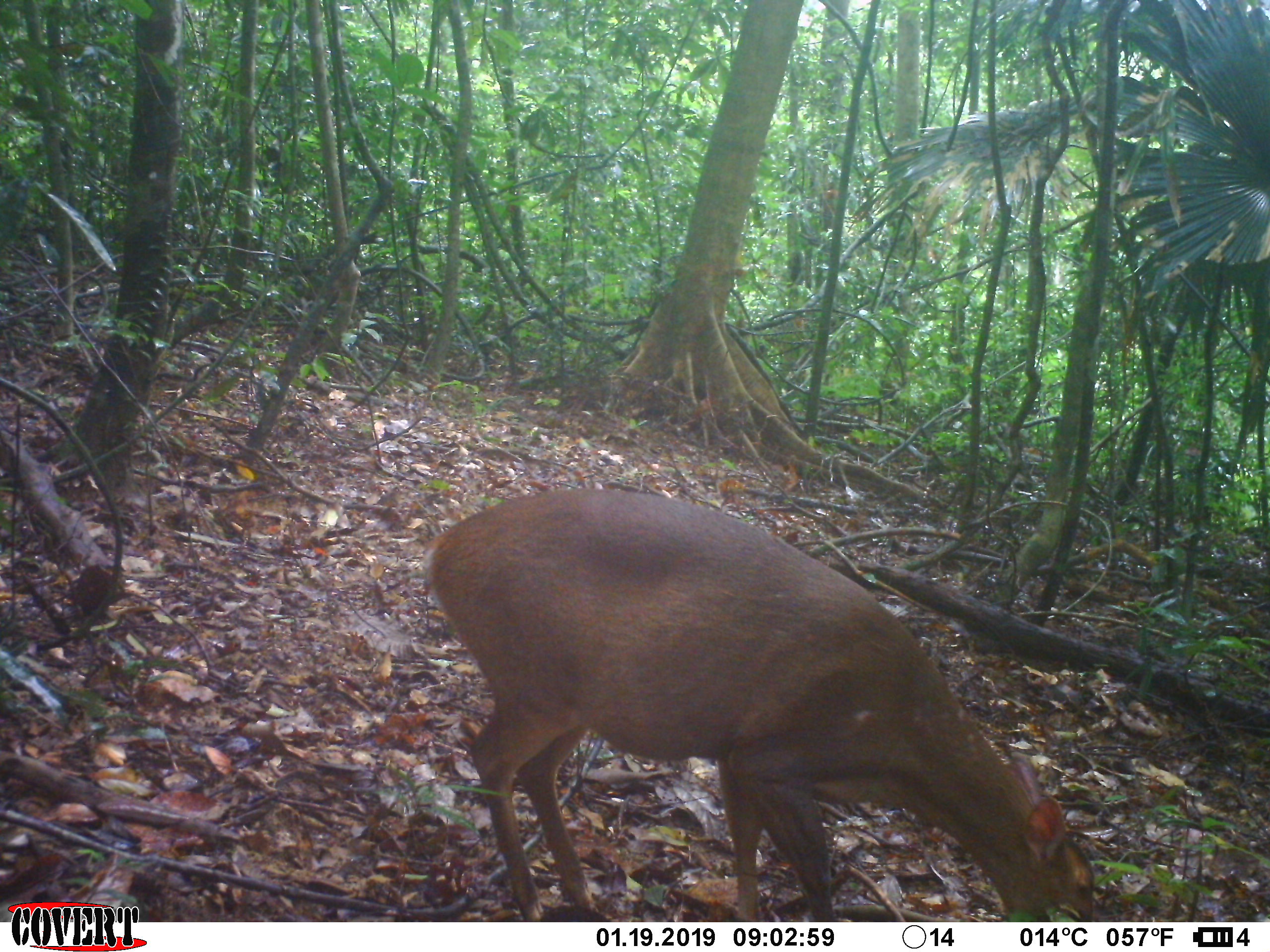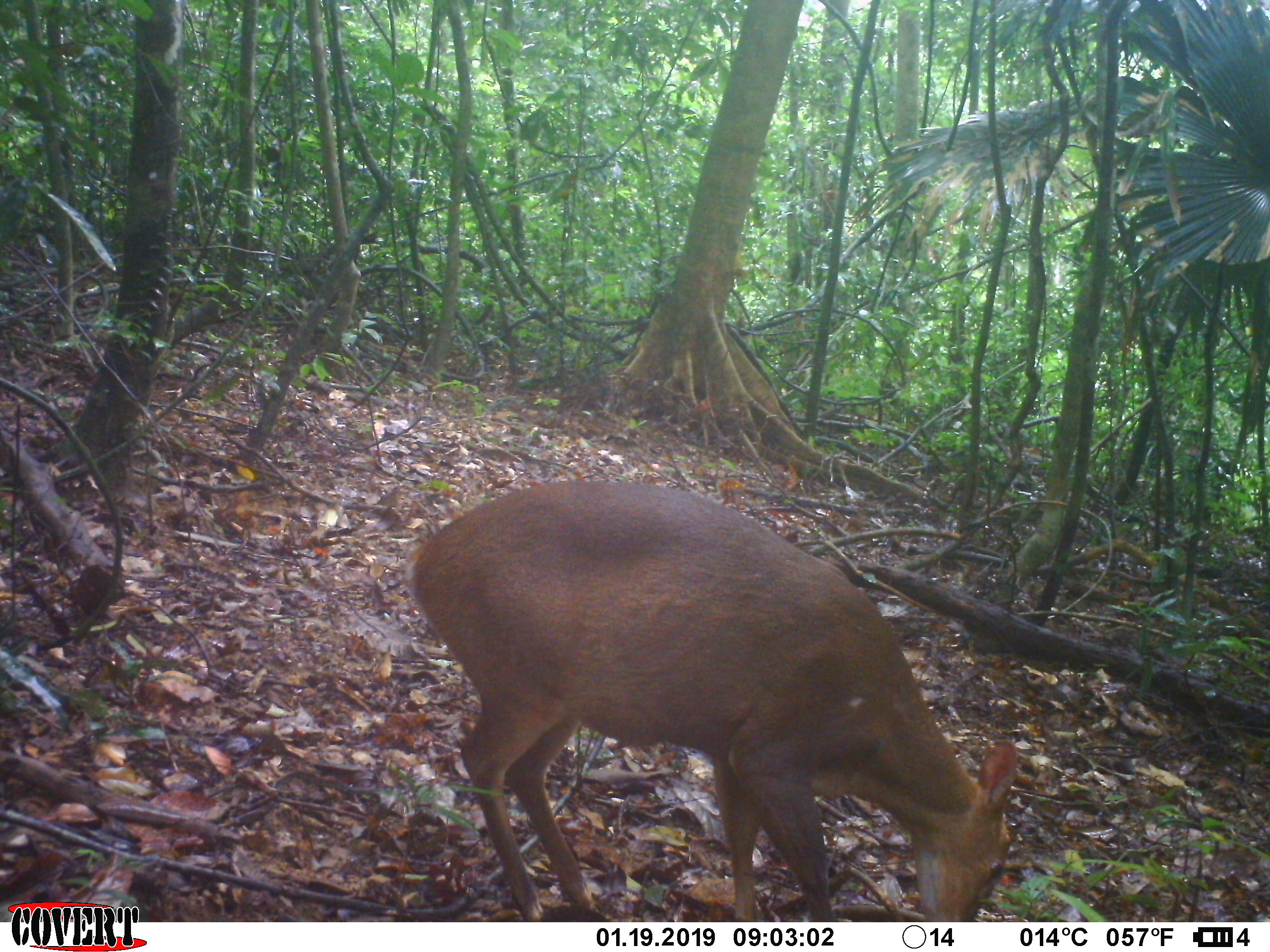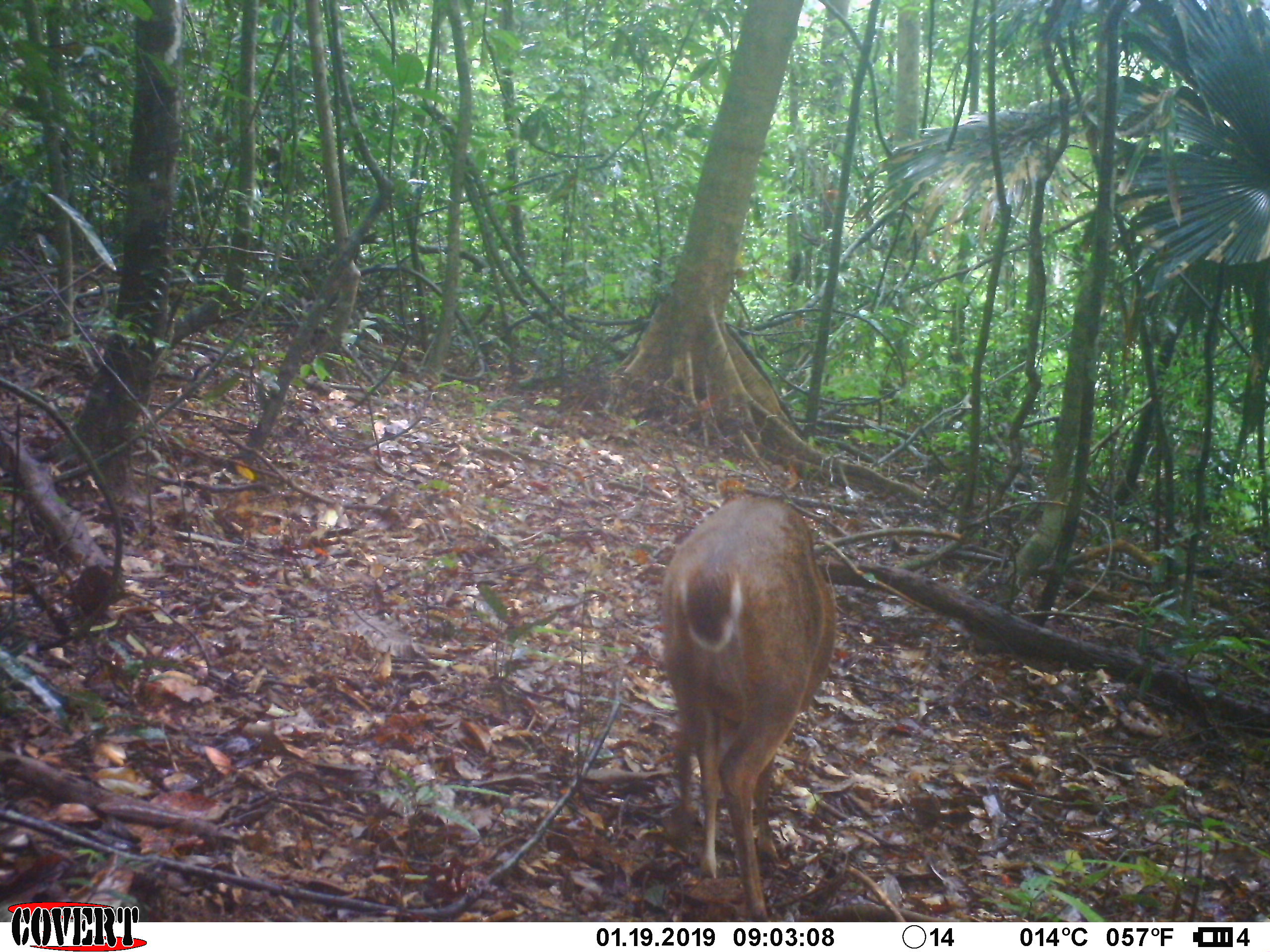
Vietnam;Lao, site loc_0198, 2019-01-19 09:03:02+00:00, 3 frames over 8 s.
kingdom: Animalia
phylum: Chordata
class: Mammalia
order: Artiodactyla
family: Cervidae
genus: Muntiacus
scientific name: Muntiacus vuquangensis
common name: large-antlered muntjac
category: large antlered muntjac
Large antlered muntjac (large-antlered muntjac) (Muntiacus vuquangensis). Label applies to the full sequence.